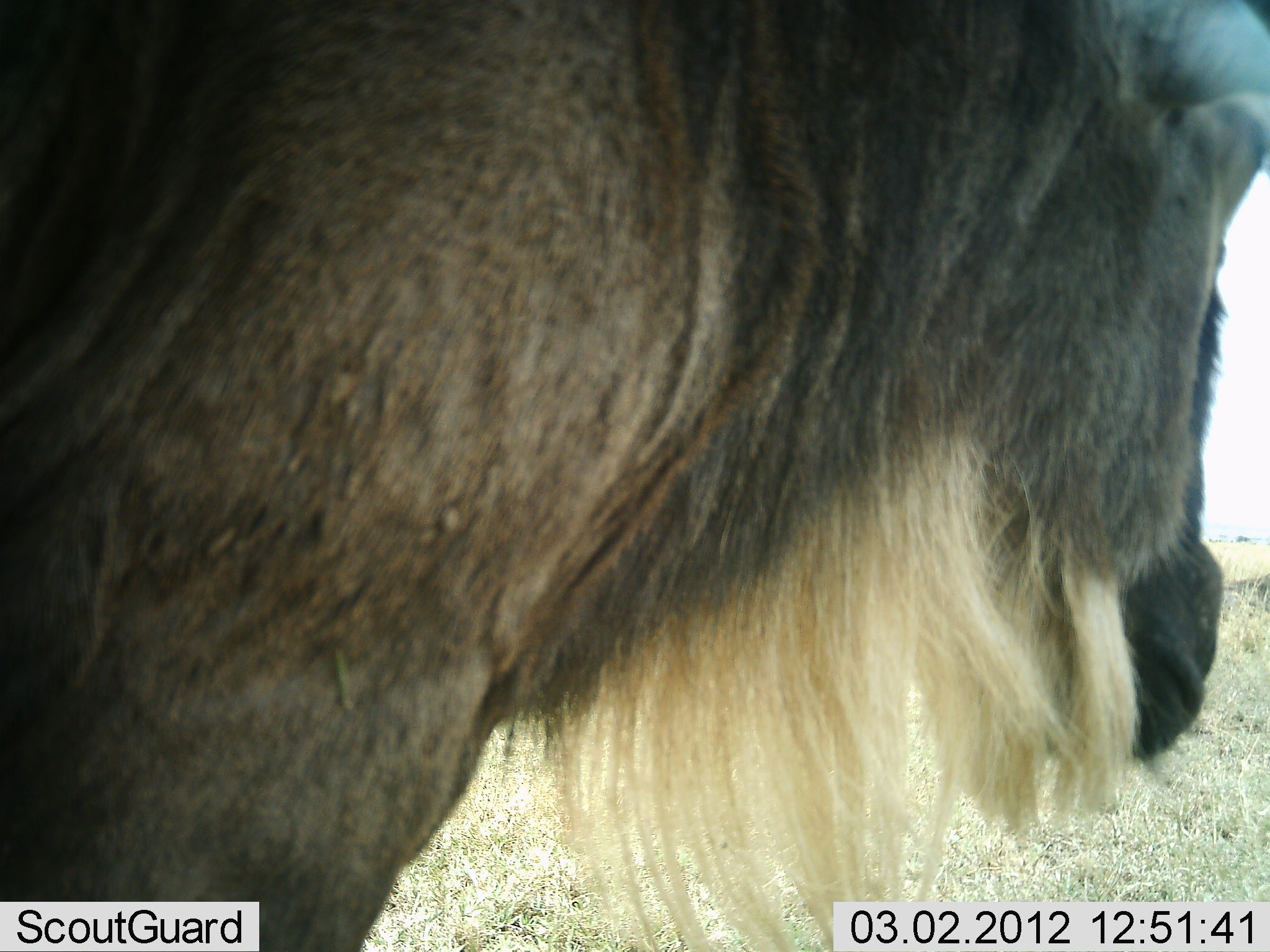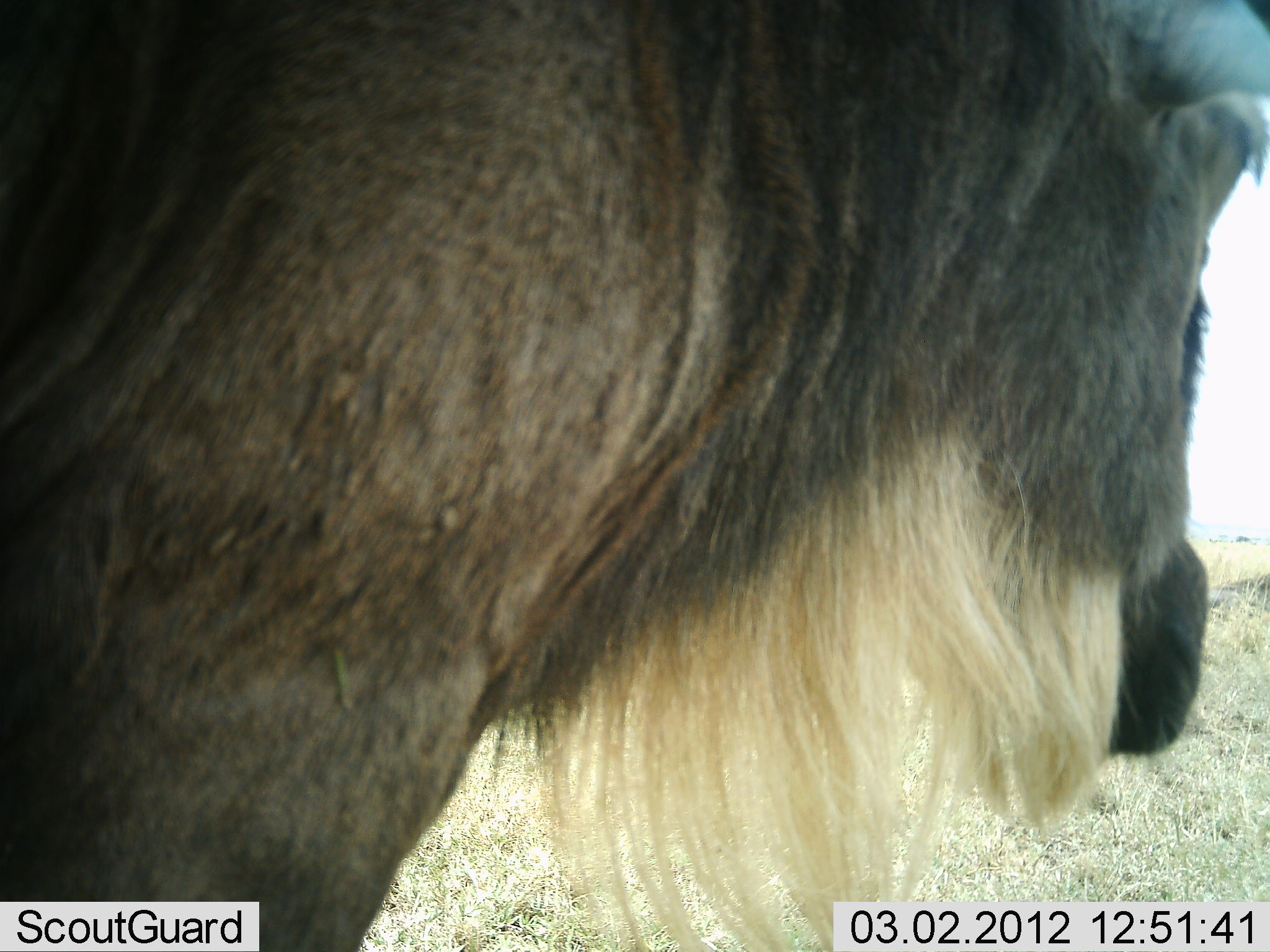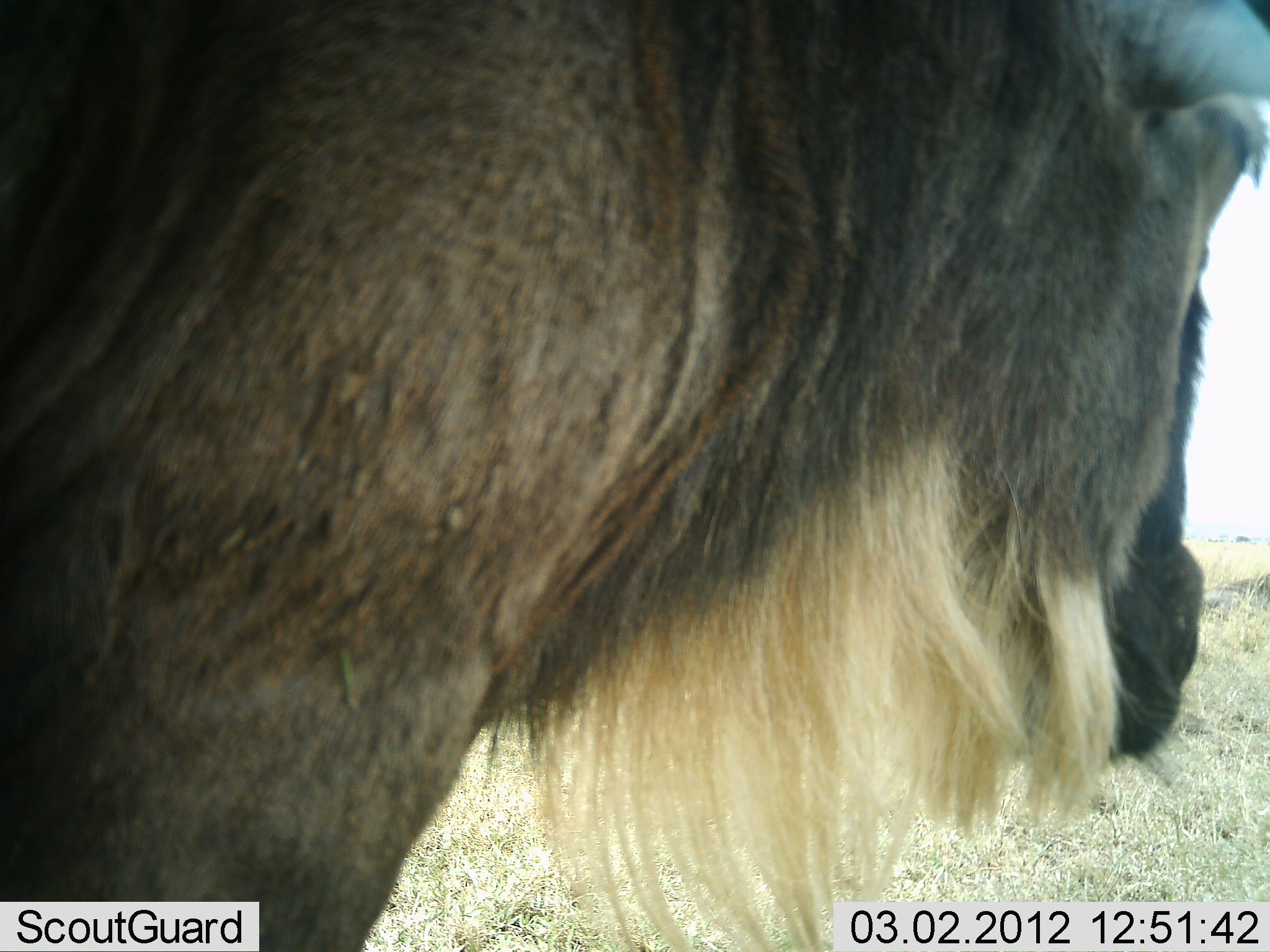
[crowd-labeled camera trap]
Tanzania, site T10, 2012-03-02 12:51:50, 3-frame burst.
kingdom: Animalia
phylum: Chordata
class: Mammalia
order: Artiodactyla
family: Bovidae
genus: Connochaetes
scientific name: Connochaetes taurinus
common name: blue wildebeest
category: wildebeest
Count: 1.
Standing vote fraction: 84%.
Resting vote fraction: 0%.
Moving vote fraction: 0%.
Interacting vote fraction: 0%.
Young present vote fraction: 0%.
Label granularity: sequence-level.